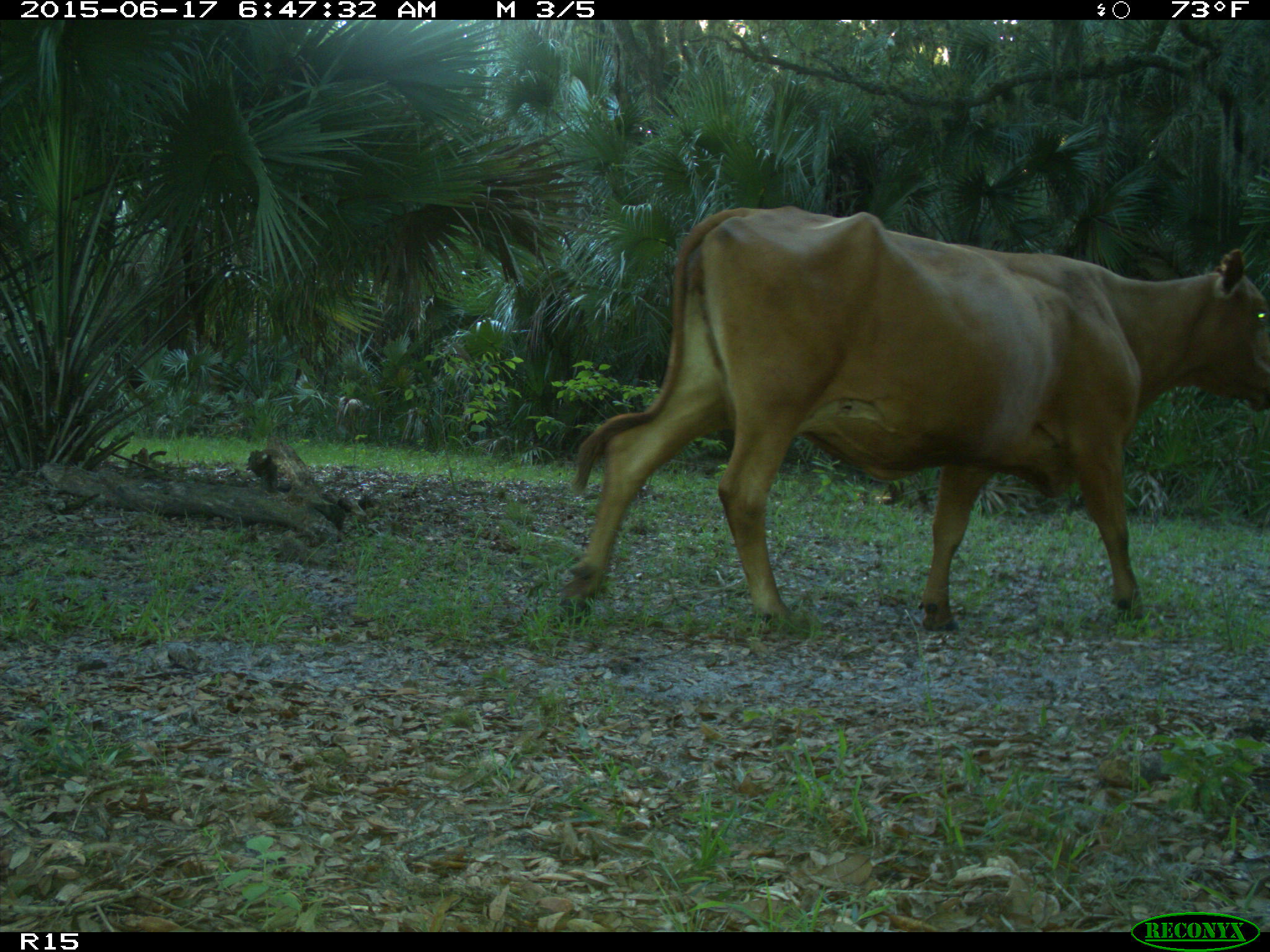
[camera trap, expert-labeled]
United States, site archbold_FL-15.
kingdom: Animalia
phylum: Chordata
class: Mammalia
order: Artiodactyla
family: Bovidae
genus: Bos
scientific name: Bos taurus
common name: domestic cow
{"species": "Bos taurus (domestic cow)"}